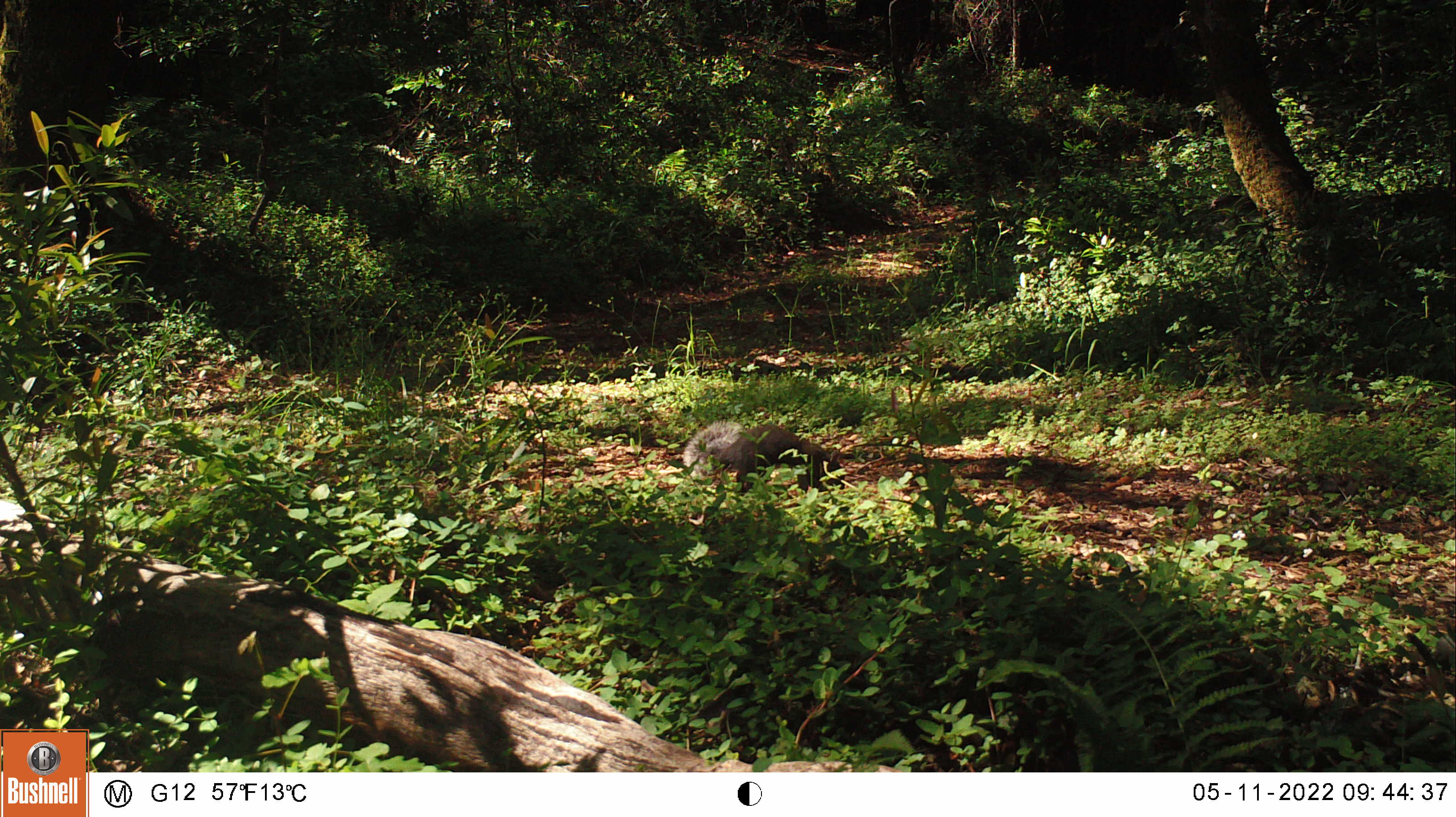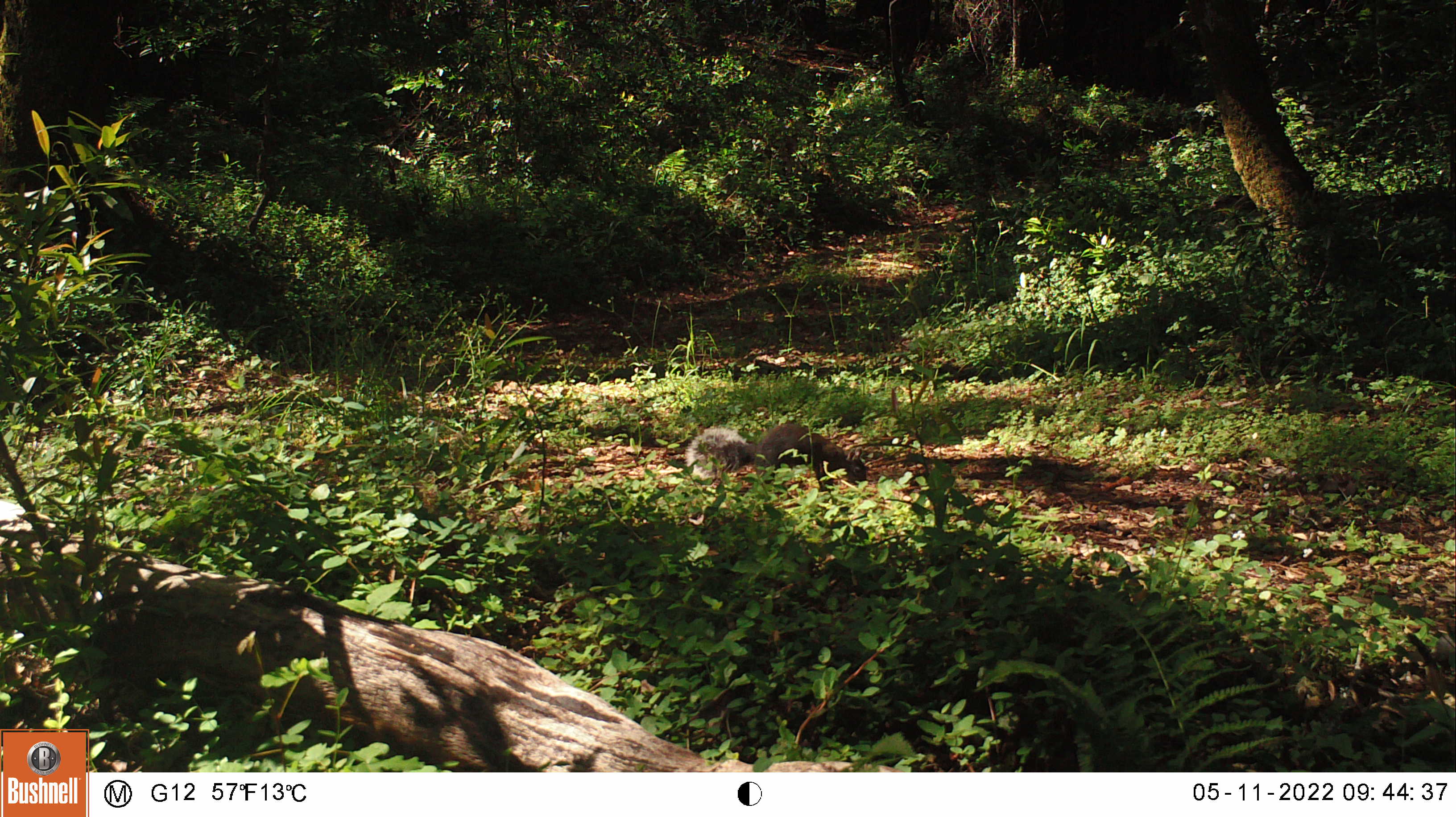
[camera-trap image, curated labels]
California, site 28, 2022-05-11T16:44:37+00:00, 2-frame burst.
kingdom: Animalia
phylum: Chordata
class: Mammalia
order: Rodentia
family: Sciuridae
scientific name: Sciuridae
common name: squirrel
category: unknown squirrel